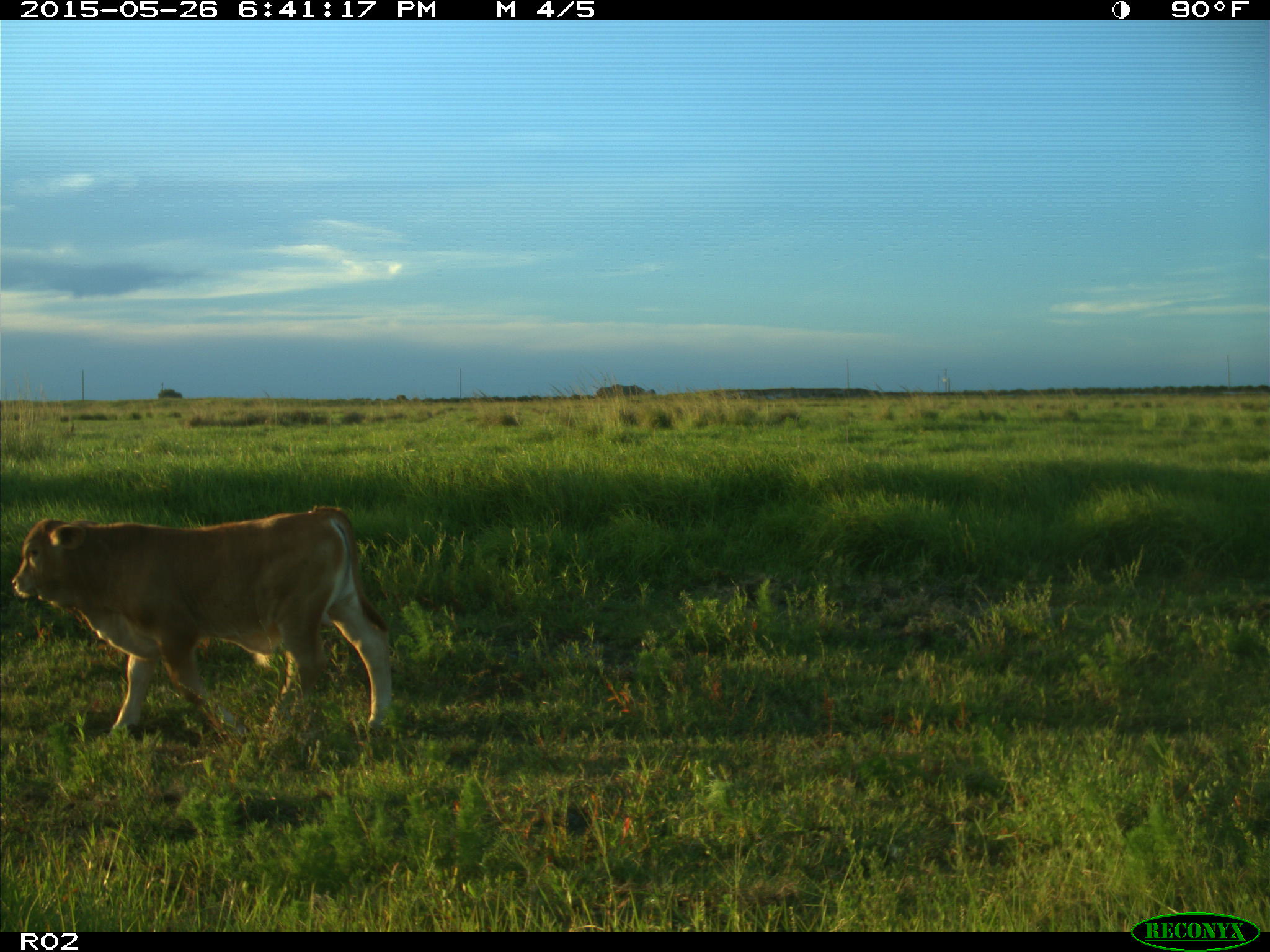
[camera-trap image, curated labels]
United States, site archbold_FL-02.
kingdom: Animalia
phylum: Chordata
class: Mammalia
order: Artiodactyla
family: Bovidae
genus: Bos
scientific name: Bos taurus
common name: domestic cow